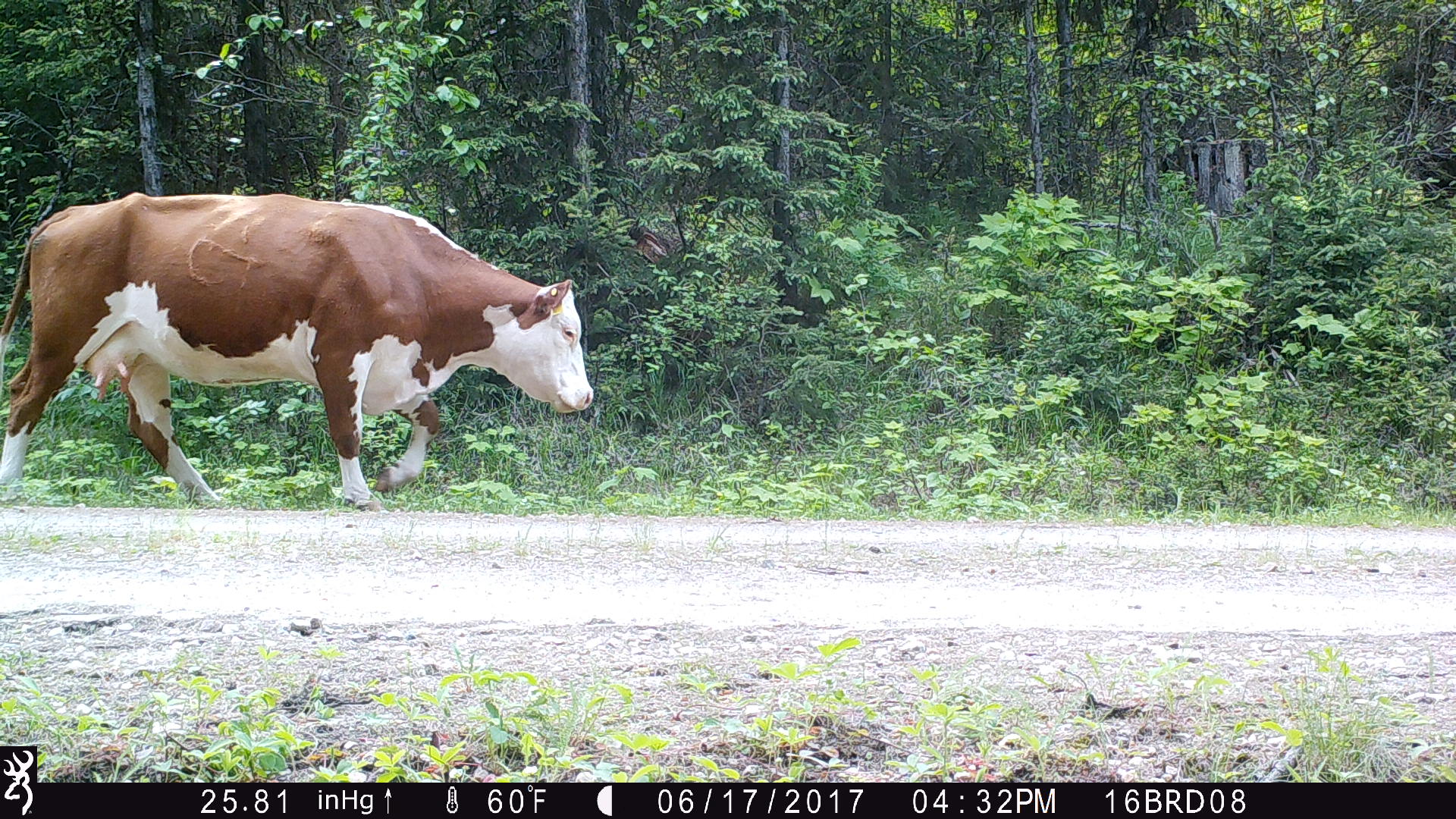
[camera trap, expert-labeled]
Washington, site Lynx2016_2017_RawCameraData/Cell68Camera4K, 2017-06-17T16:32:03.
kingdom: Animalia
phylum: Chordata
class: Mammalia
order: Artiodactyla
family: Bovidae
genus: Bos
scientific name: Bos taurus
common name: domestic cattle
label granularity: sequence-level